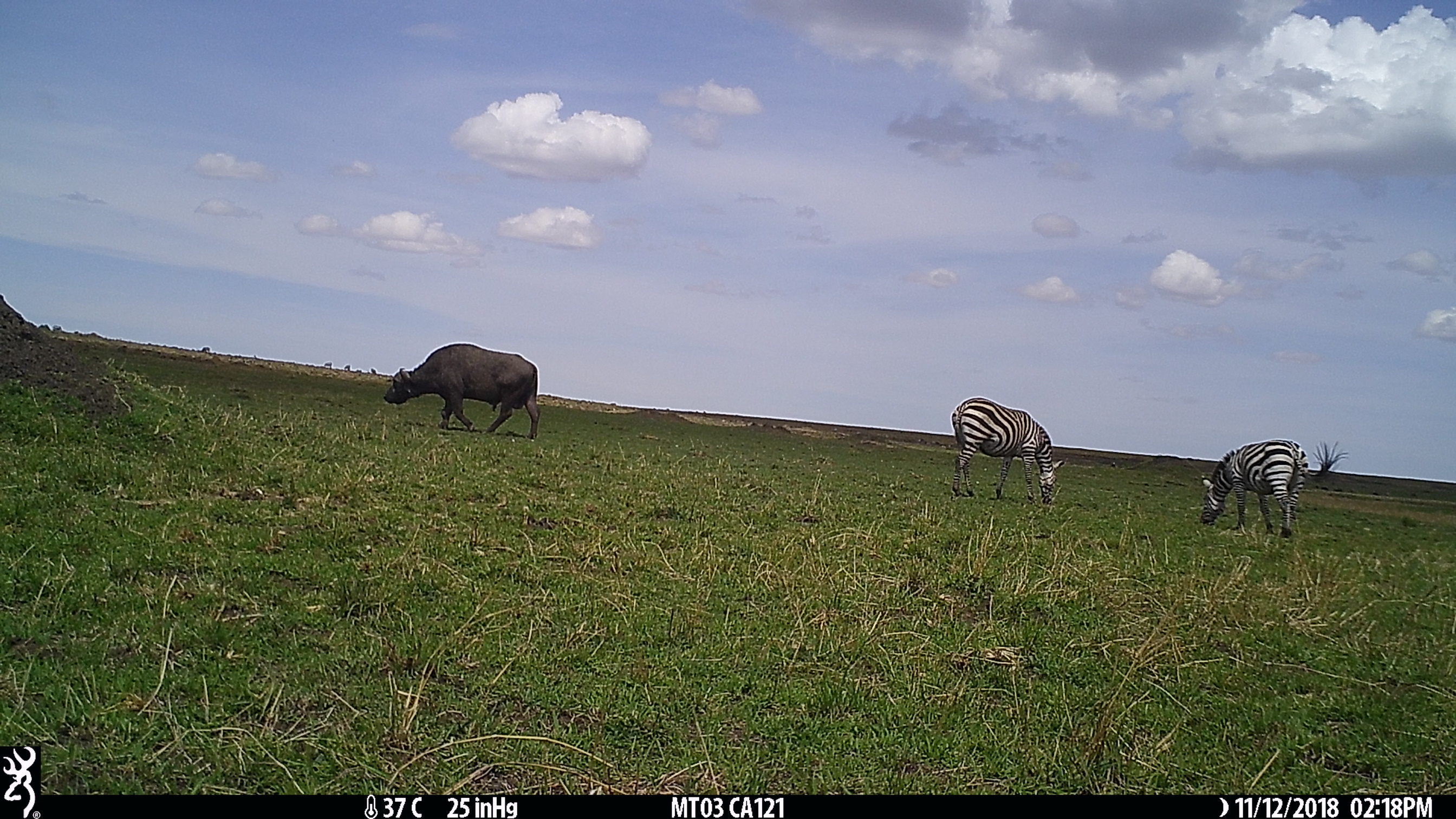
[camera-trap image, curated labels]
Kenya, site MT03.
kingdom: Animalia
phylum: Chordata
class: Mammalia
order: Artiodactyla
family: Bovidae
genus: Syncerus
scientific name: Syncerus caffer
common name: buffalo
Buffalo (Syncerus caffer).